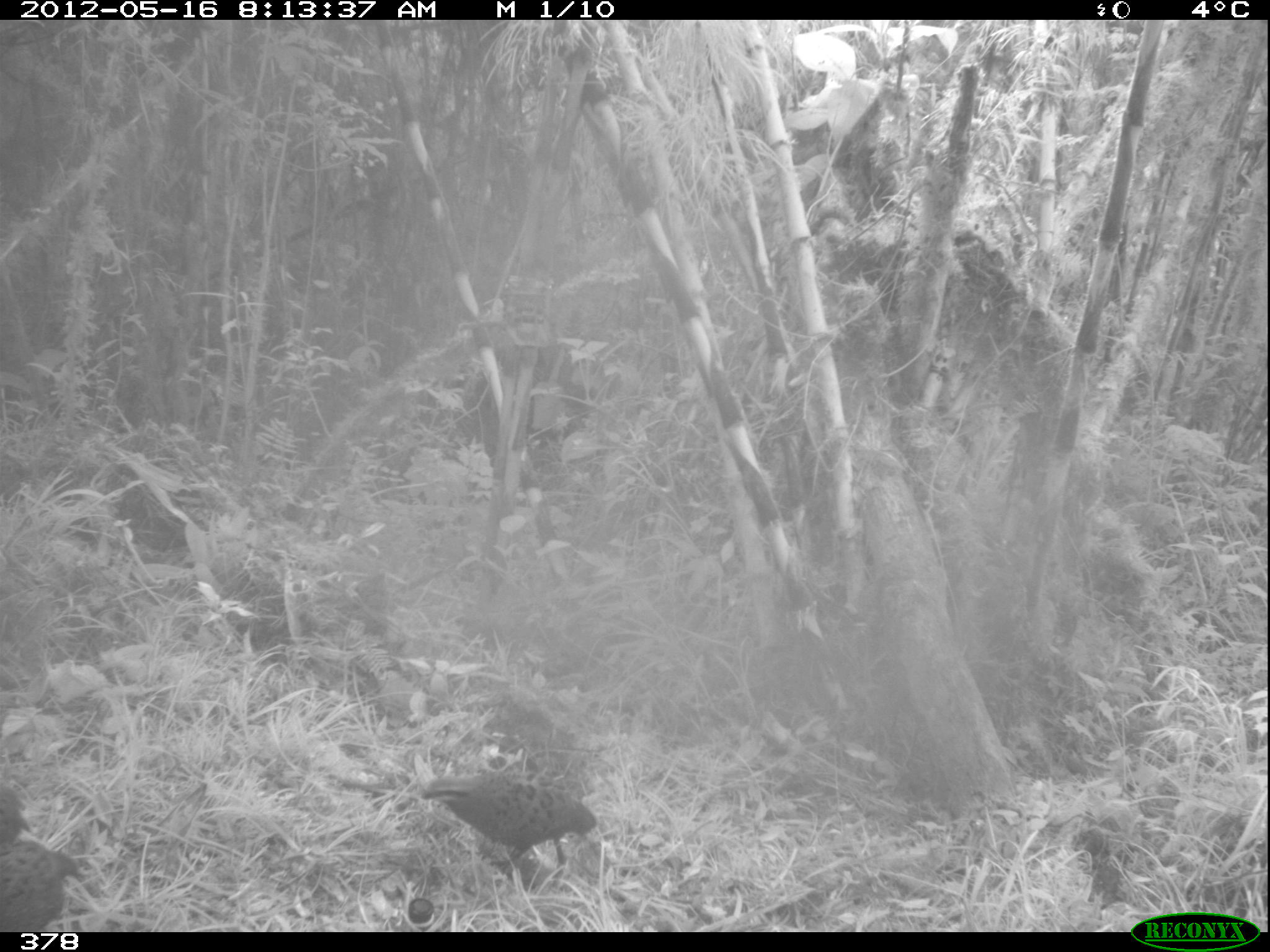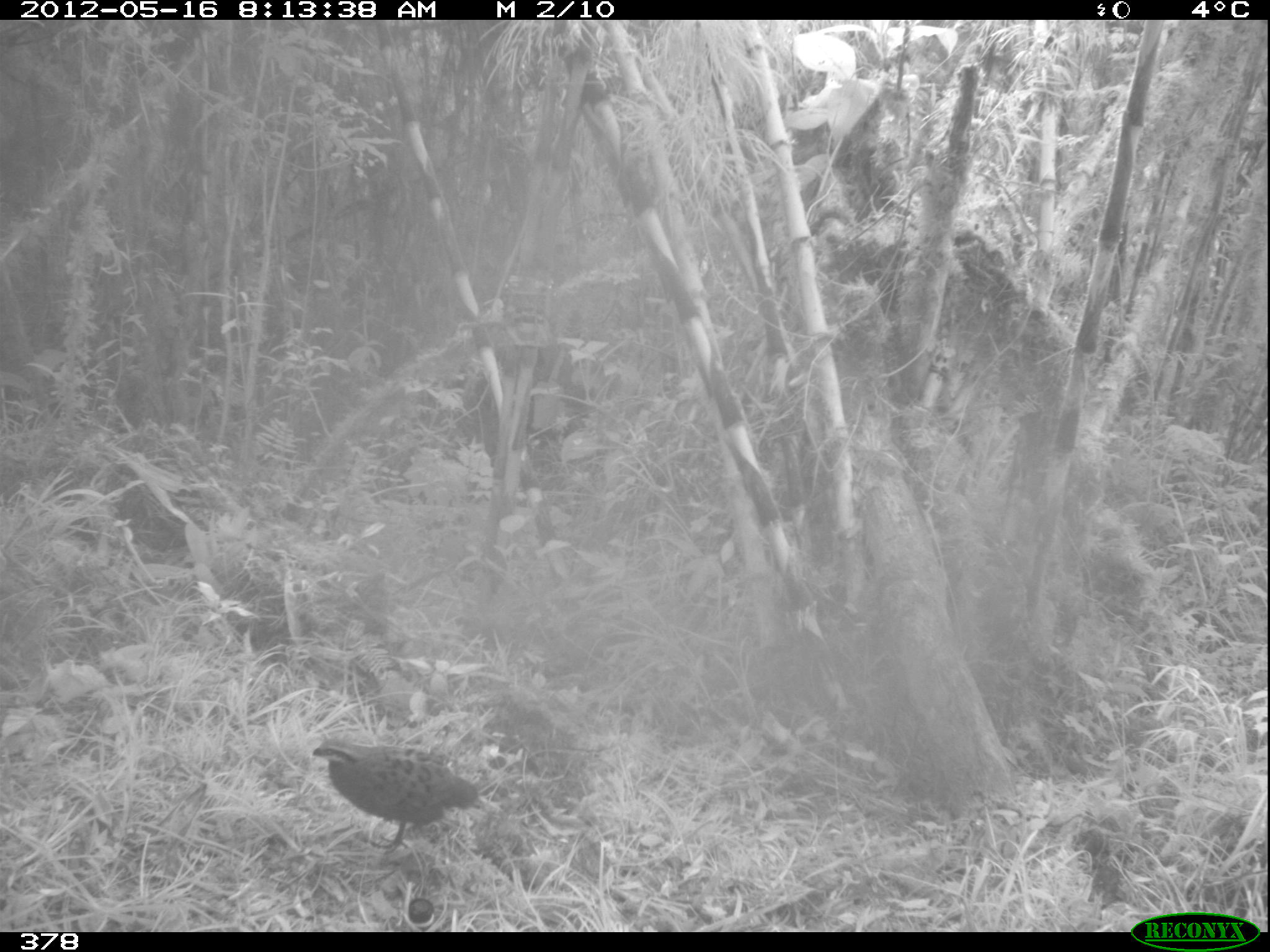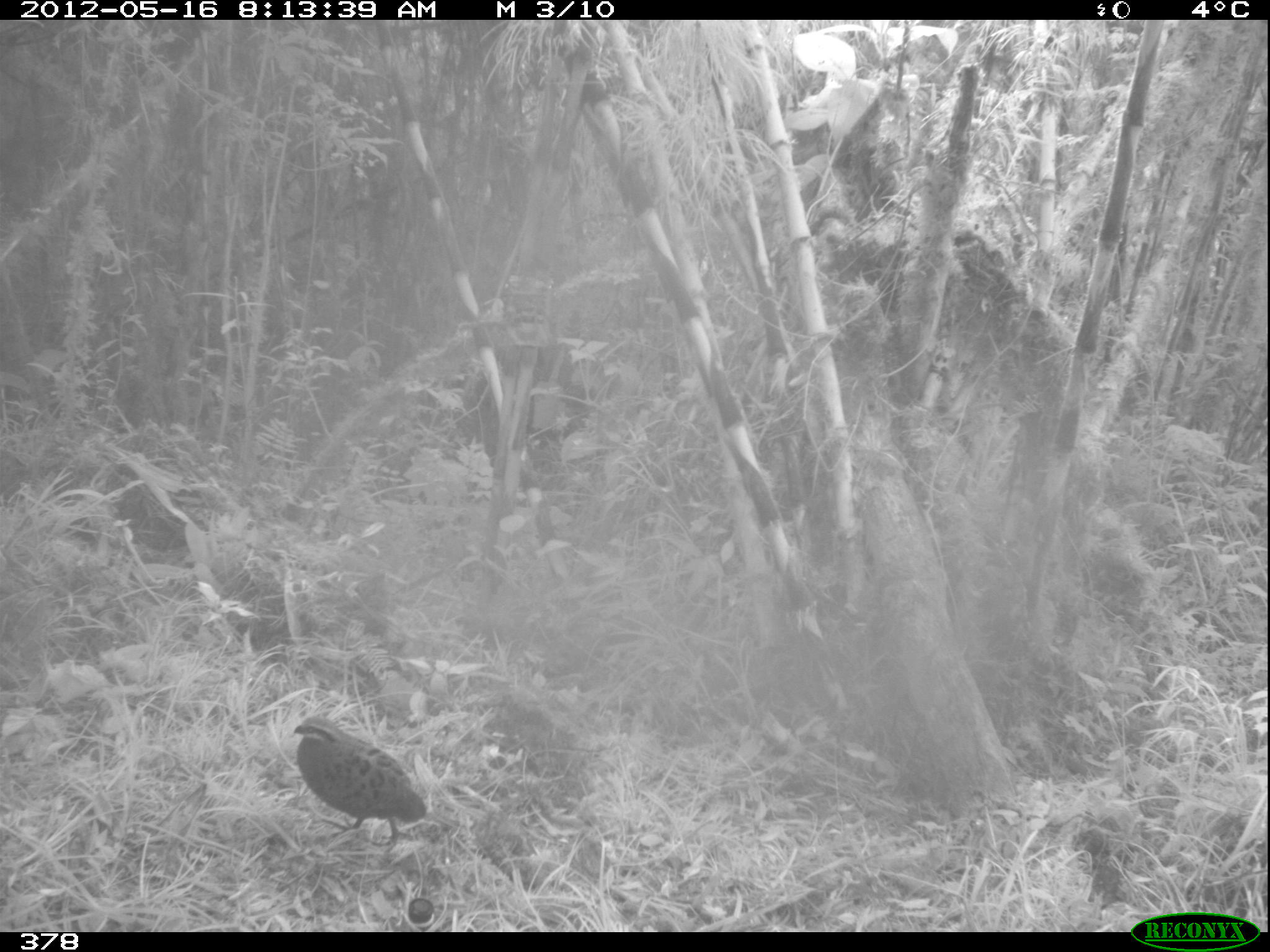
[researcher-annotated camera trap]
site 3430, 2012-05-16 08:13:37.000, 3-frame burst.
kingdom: Animalia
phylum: Chordata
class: Aves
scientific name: Aves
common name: bird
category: unknown bird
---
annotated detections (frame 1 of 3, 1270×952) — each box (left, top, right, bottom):
unknown bird: (421, 773, 597, 871); (1, 842, 78, 932); (0, 789, 25, 842)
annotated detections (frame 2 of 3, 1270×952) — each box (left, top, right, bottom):
unknown bird: (312, 735, 479, 854)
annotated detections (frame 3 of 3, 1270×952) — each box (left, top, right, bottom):
unknown bird: (293, 714, 426, 853)